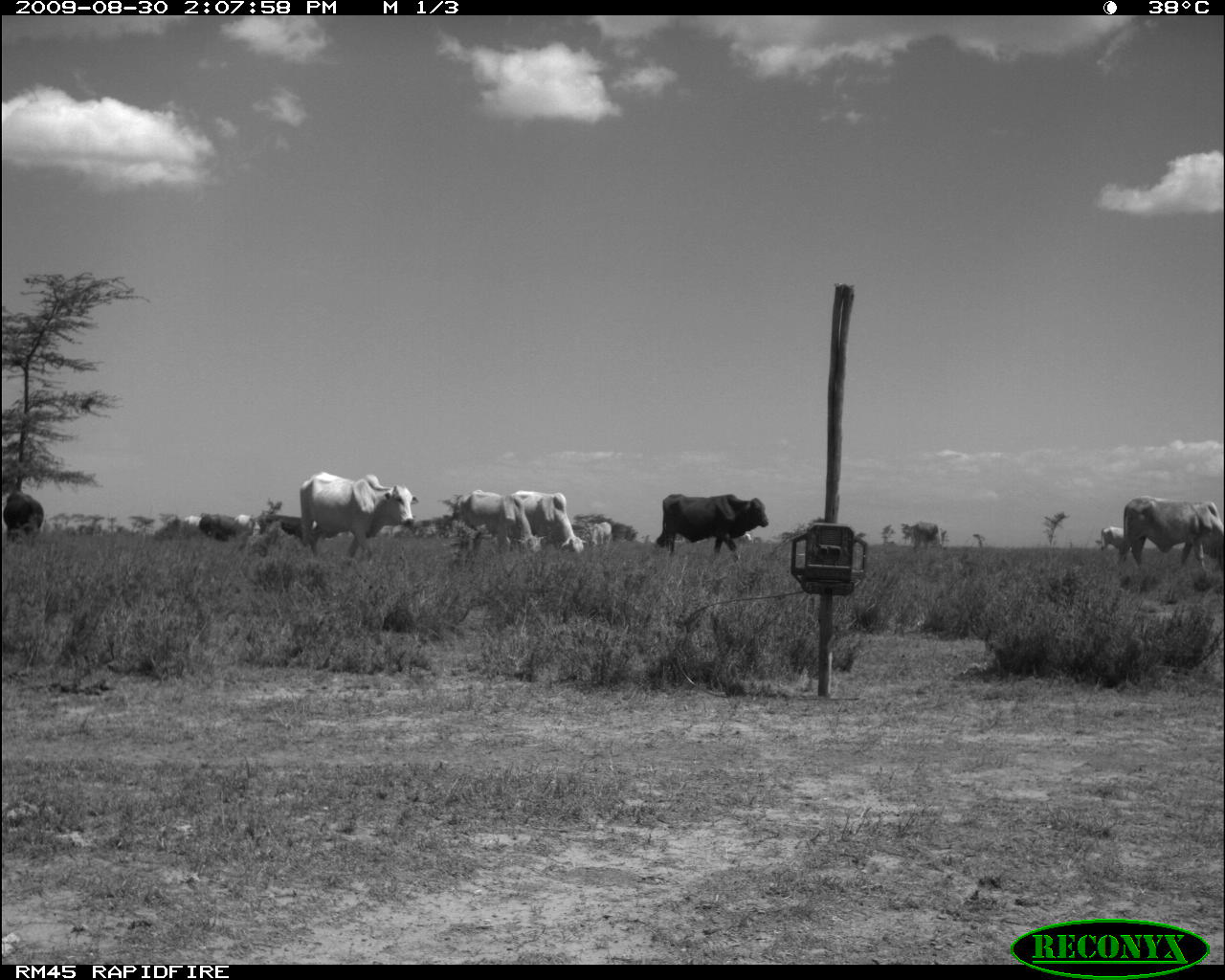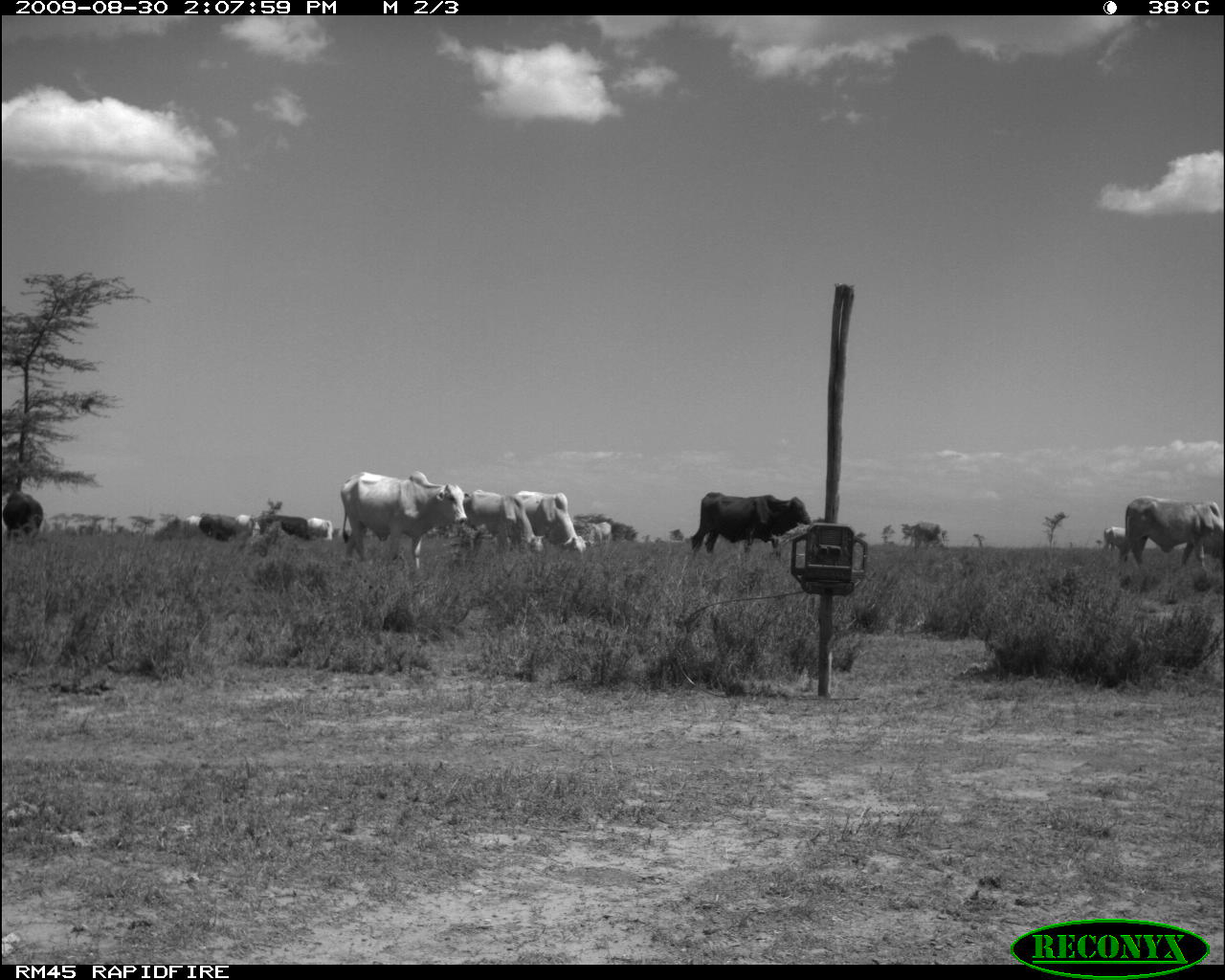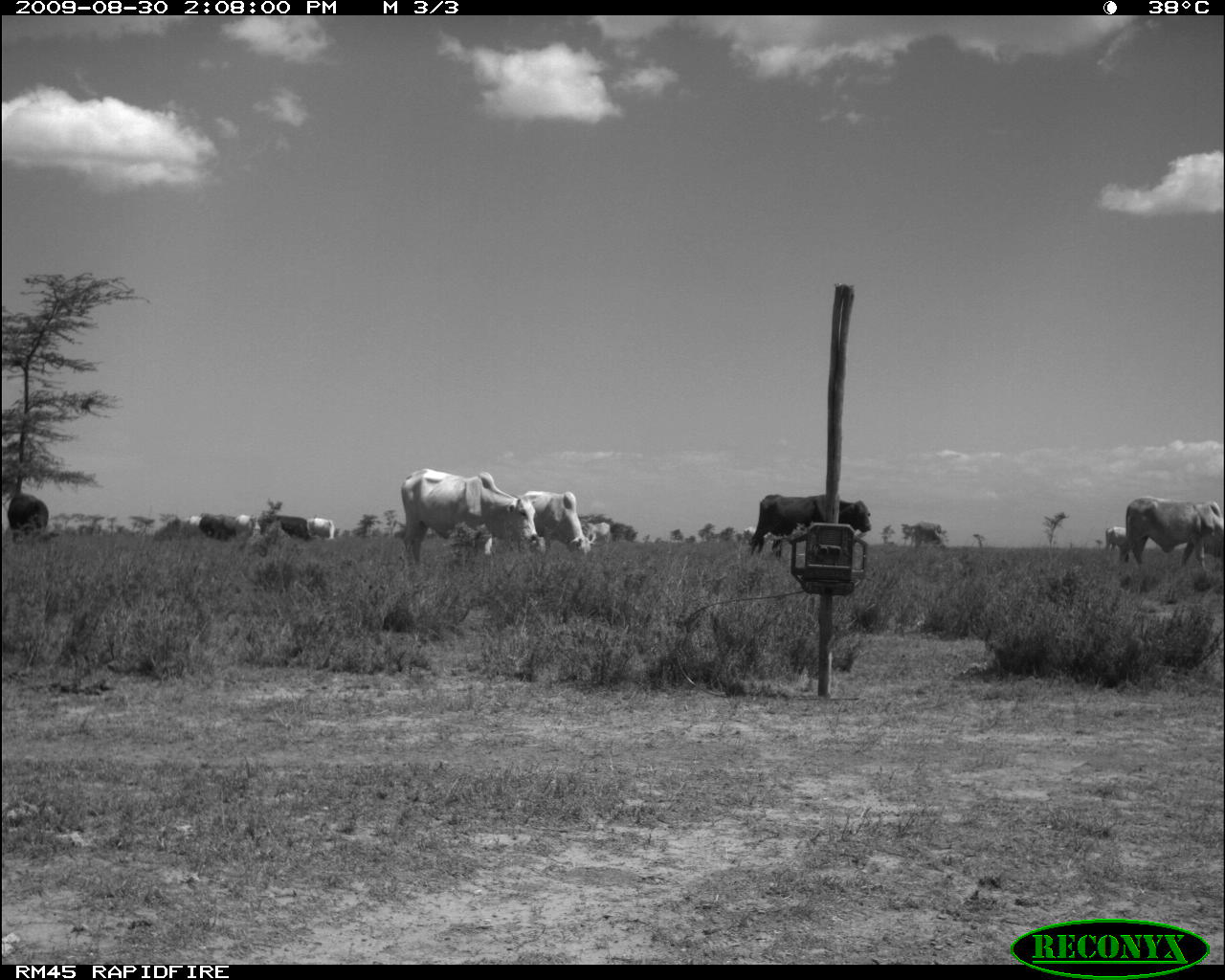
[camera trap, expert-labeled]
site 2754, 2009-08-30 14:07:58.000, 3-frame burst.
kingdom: Animalia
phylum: Chordata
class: Mammalia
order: Artiodactyla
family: Bovidae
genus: Bos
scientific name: Bos taurus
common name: domestic cattle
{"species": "Bos taurus (domestic cattle)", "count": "10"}